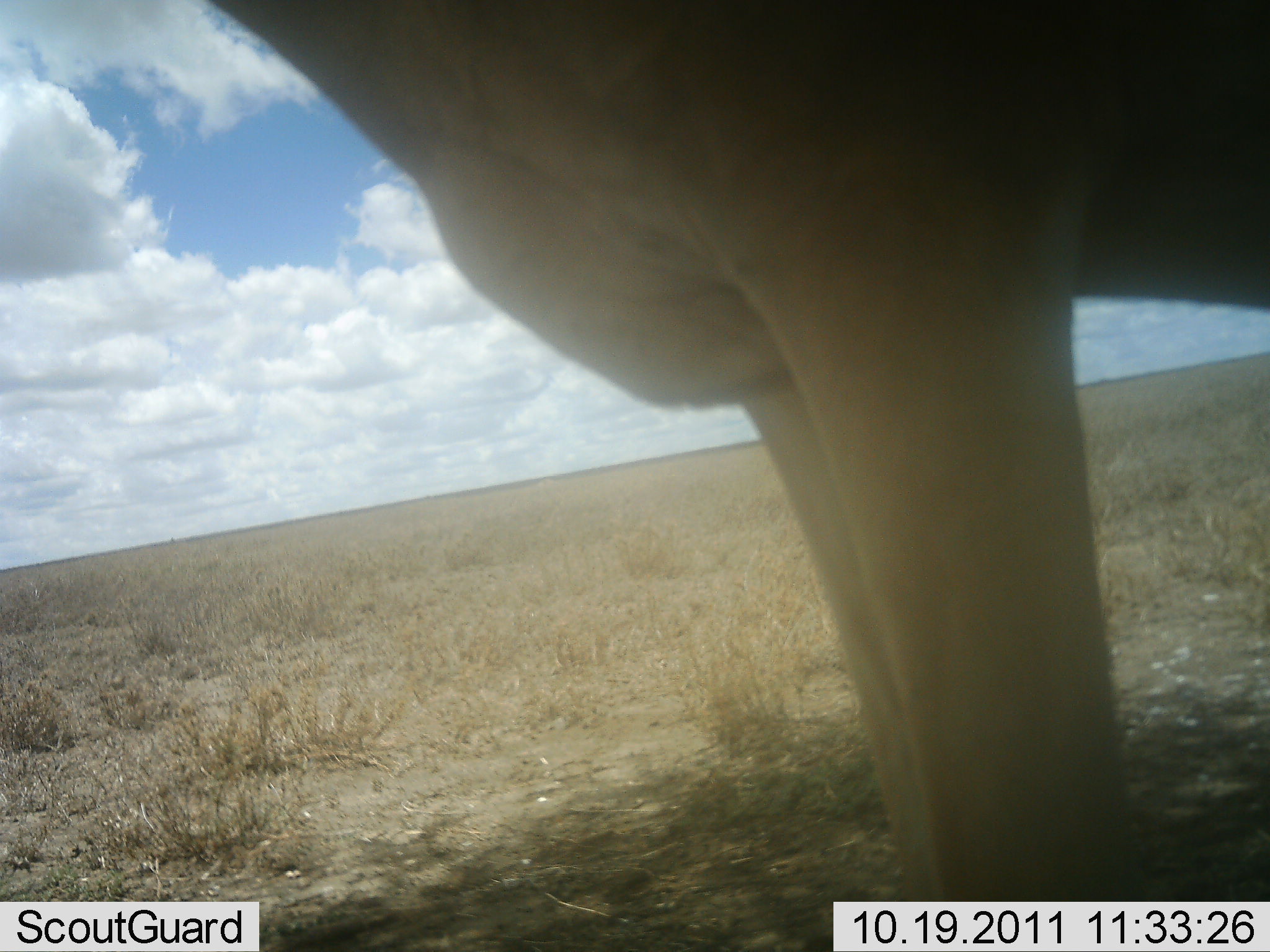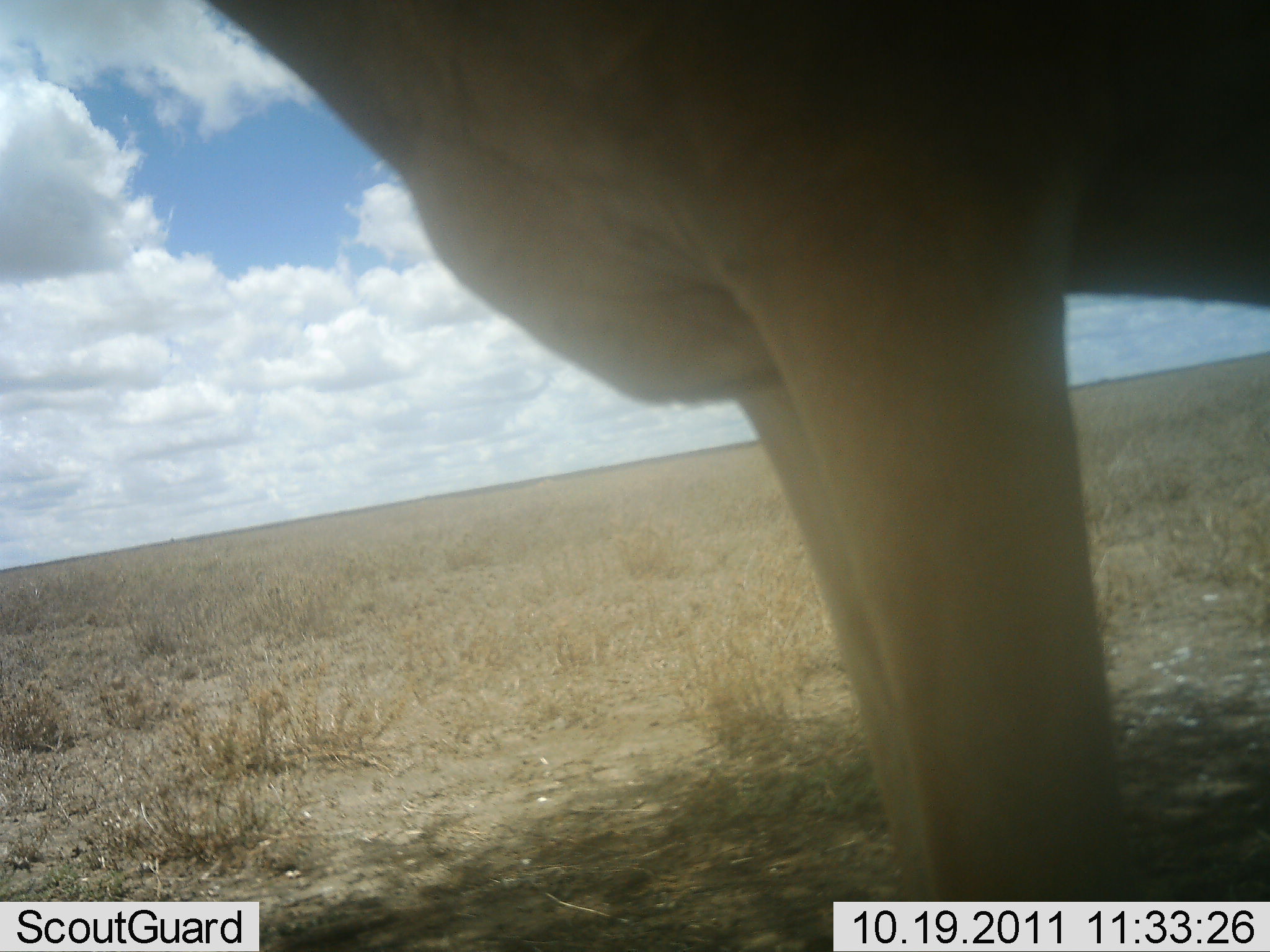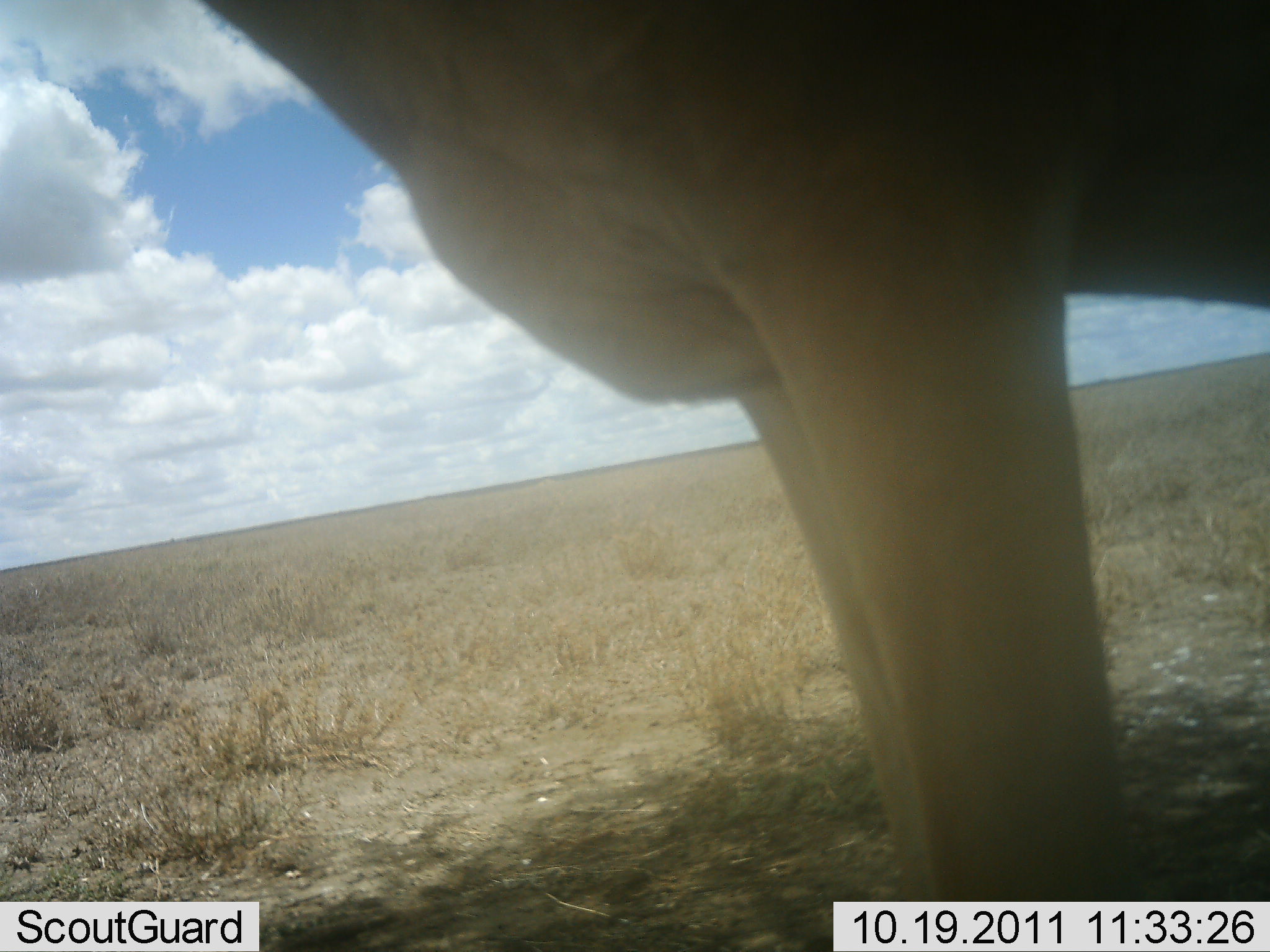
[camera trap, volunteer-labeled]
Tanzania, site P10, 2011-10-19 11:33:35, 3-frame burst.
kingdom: Animalia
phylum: Chordata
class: Mammalia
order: Carnivora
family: Felidae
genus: Panthera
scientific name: Panthera leo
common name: lion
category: lionfemale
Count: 1.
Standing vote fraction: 100%.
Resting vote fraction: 0%.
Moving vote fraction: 0%.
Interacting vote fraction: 0%.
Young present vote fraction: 0%.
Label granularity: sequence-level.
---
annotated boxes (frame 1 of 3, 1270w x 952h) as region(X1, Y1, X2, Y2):
animal: region(202, 1, 1269, 952)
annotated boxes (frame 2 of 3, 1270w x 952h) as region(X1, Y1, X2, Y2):
animal: region(200, 1, 1269, 952)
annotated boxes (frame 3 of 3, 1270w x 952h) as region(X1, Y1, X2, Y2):
animal: region(198, 1, 1269, 952)